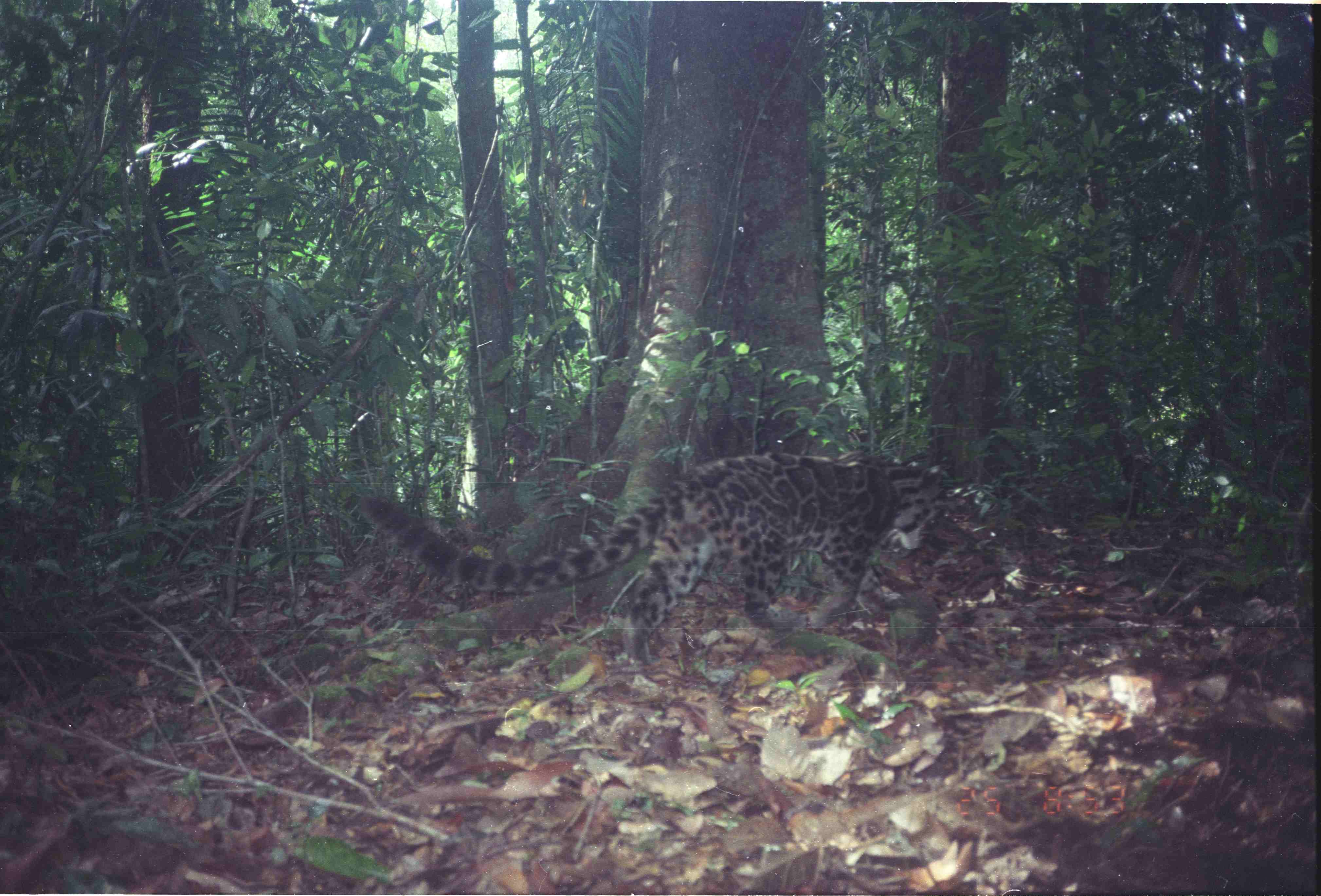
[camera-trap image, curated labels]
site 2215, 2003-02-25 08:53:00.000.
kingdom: Animalia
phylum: Chordata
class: Mammalia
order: Carnivora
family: Felidae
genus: Neofelis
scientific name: Neofelis nebulosa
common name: mainland clouded leopard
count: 1